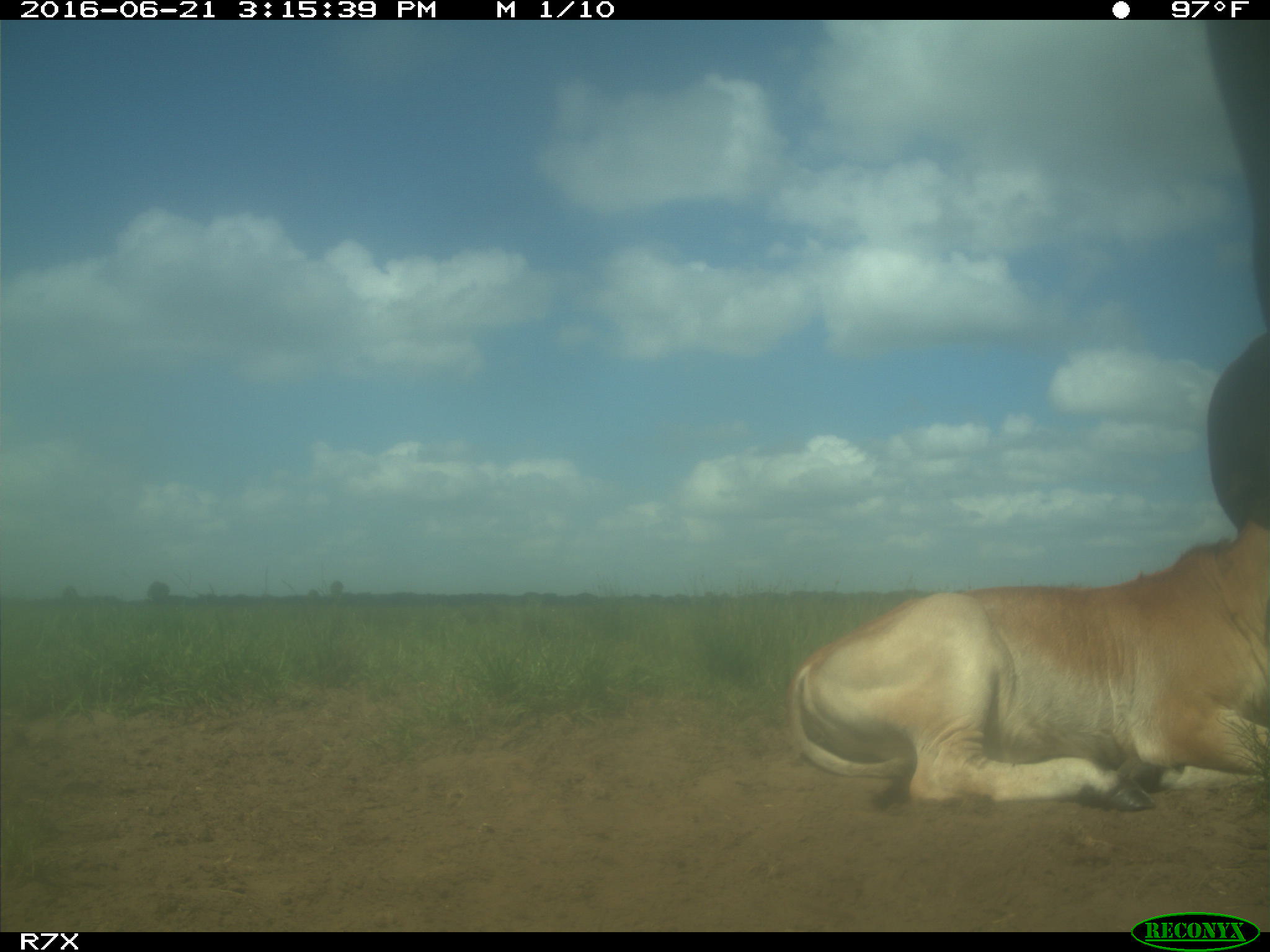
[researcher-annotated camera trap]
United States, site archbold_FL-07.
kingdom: Animalia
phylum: Chordata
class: Mammalia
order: Artiodactyla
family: Bovidae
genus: Bos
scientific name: Bos taurus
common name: domestic cow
Bos taurus (domestic cow).